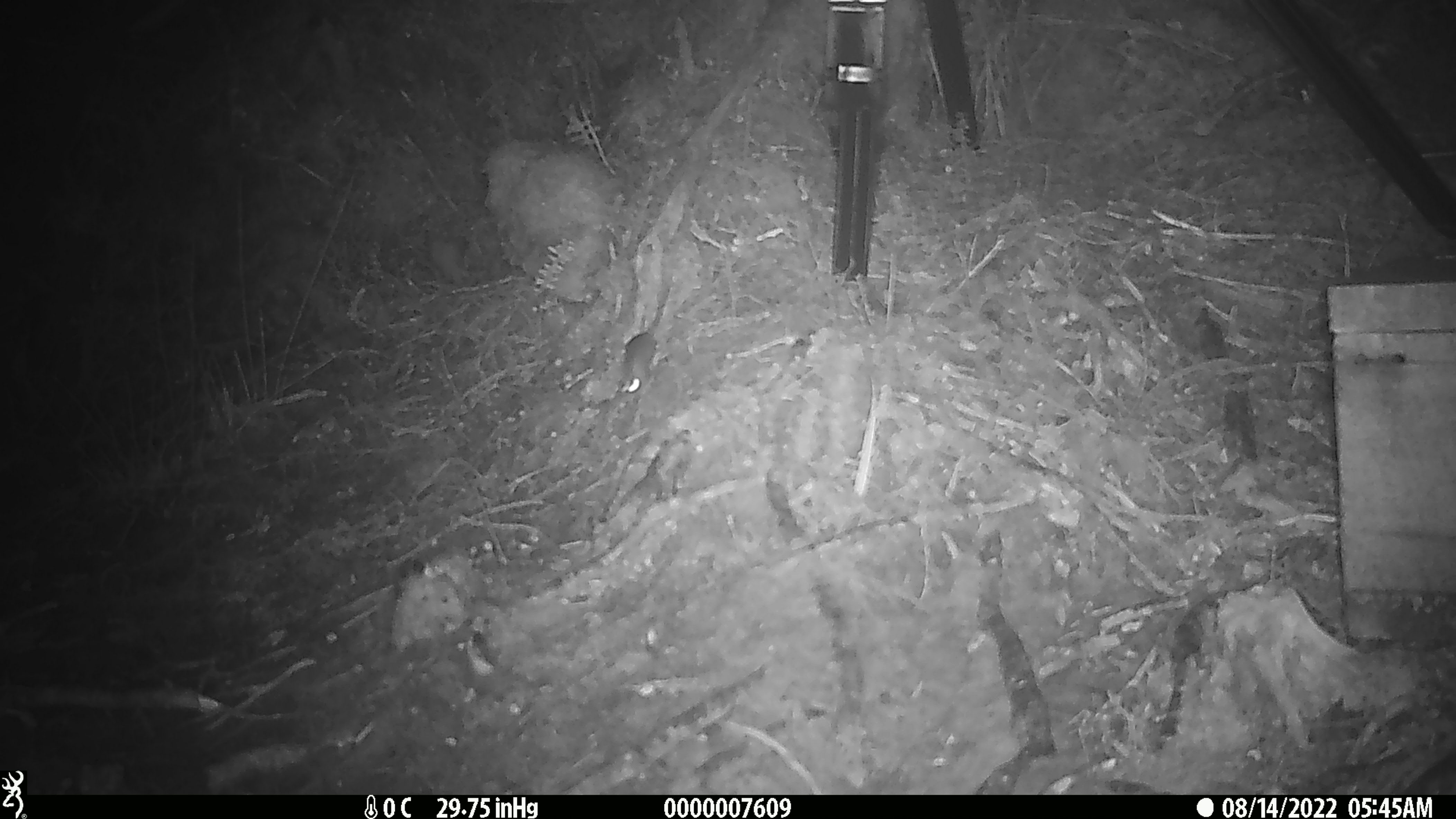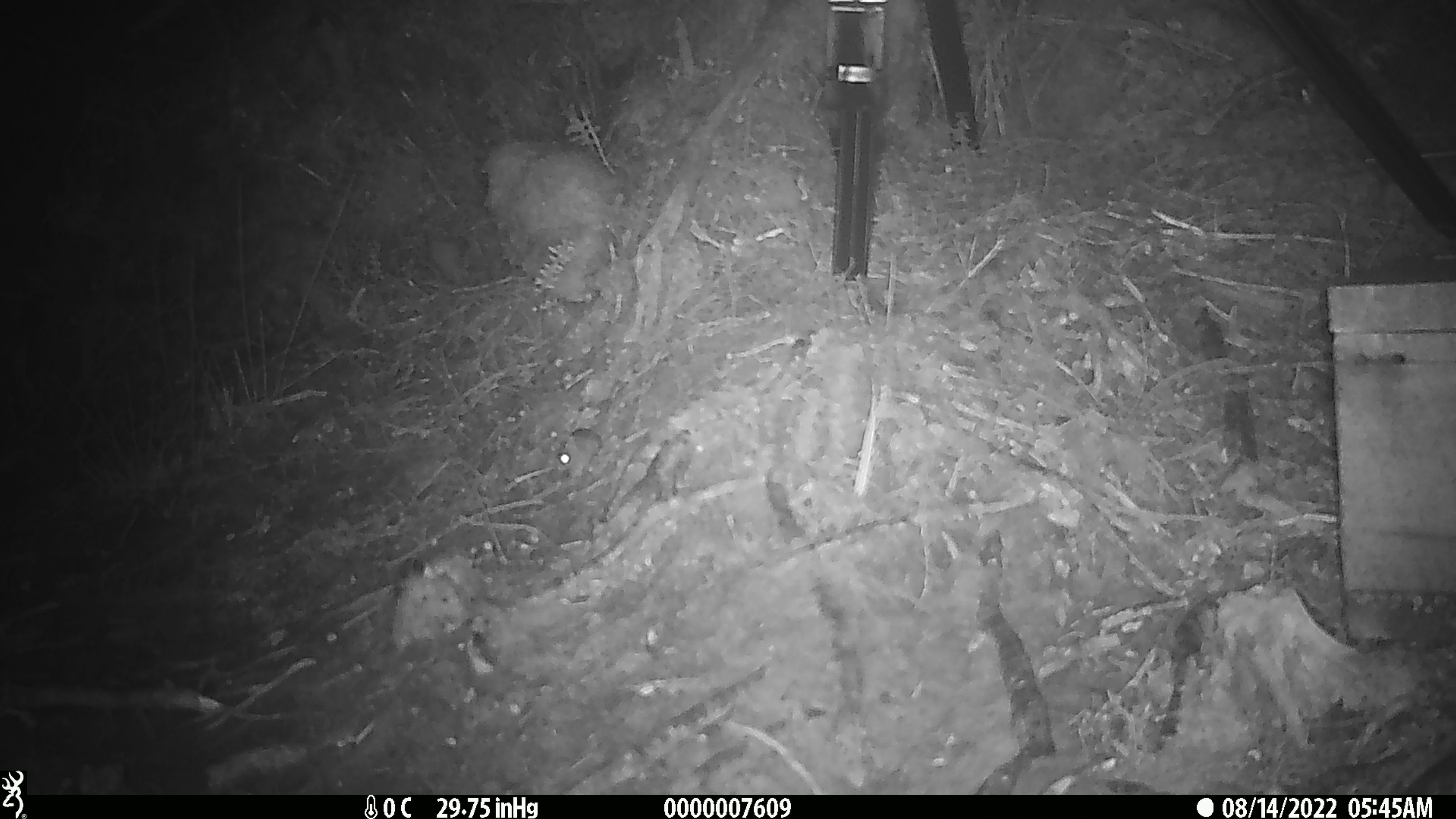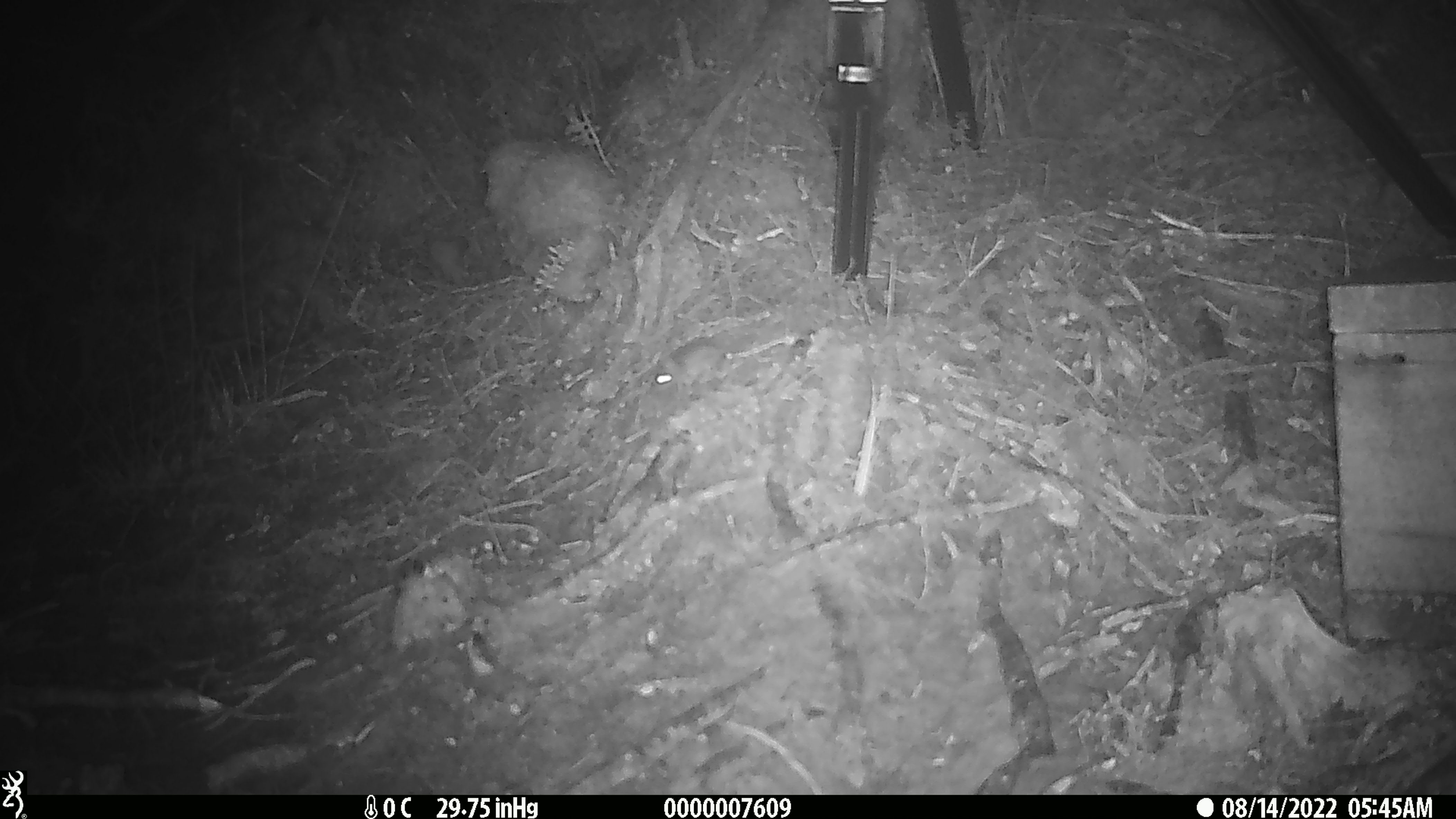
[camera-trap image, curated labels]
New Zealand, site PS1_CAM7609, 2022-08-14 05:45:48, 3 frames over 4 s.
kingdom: Animalia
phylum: Chordata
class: Mammalia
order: Rodentia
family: Muridae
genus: Mus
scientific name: Mus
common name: mouse